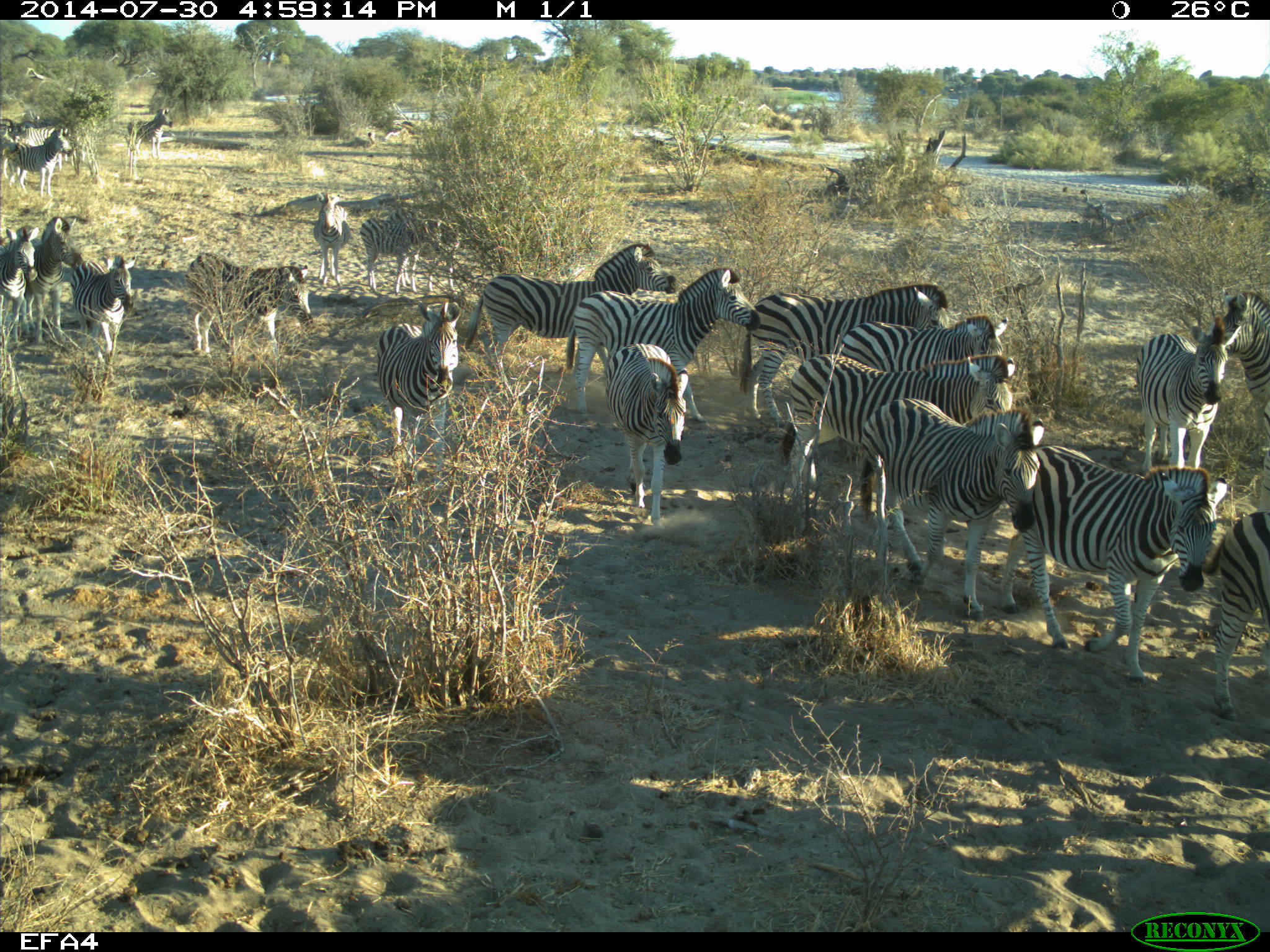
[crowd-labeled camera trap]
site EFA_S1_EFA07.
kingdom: Animalia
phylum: Chordata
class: Mammalia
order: Perissodactyla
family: Equidae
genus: Equus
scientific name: Equus quagga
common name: plains zebra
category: zebraplains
Zebraplains (plains zebra) (Equus quagga), count 11-50. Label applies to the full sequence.